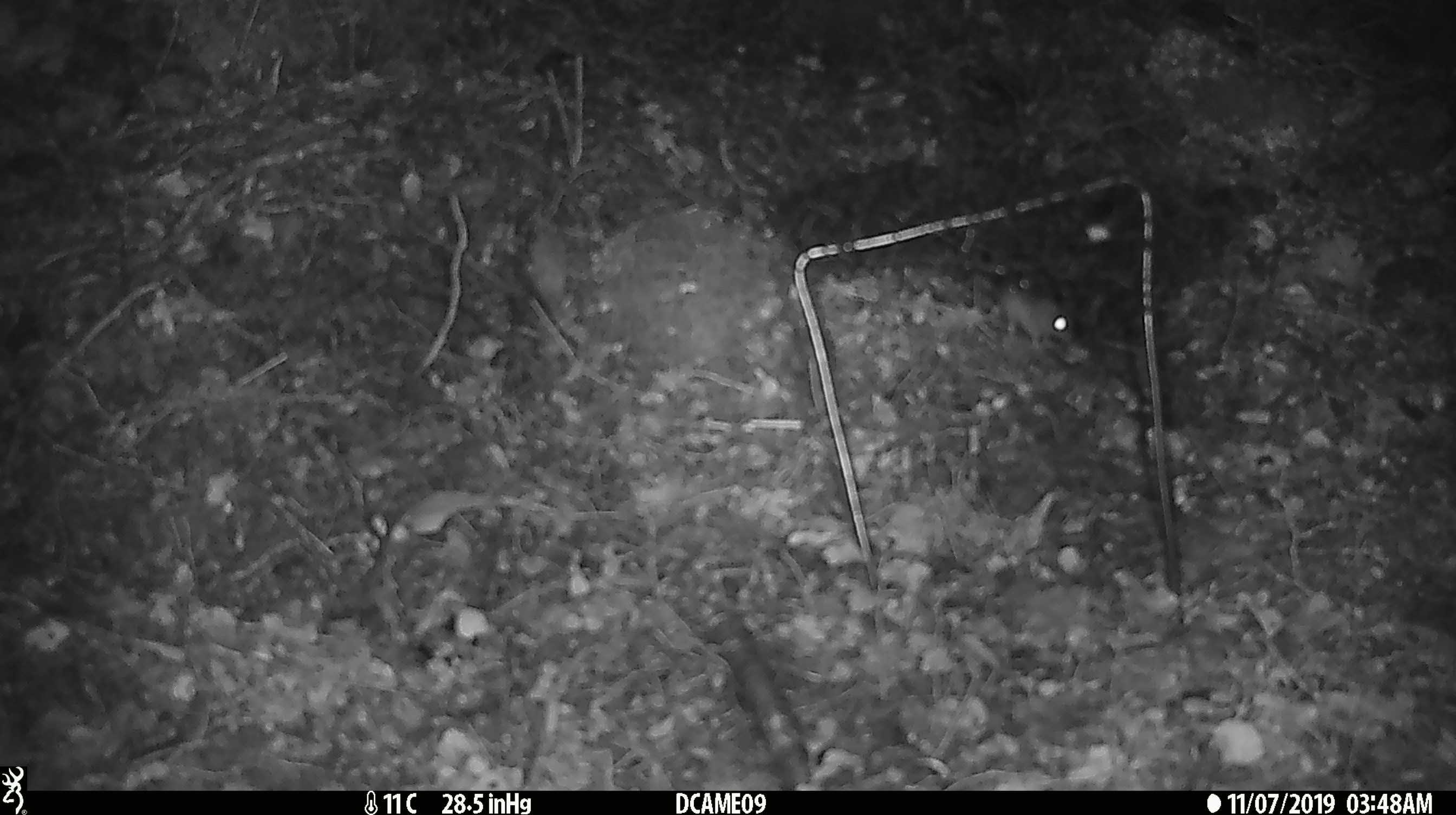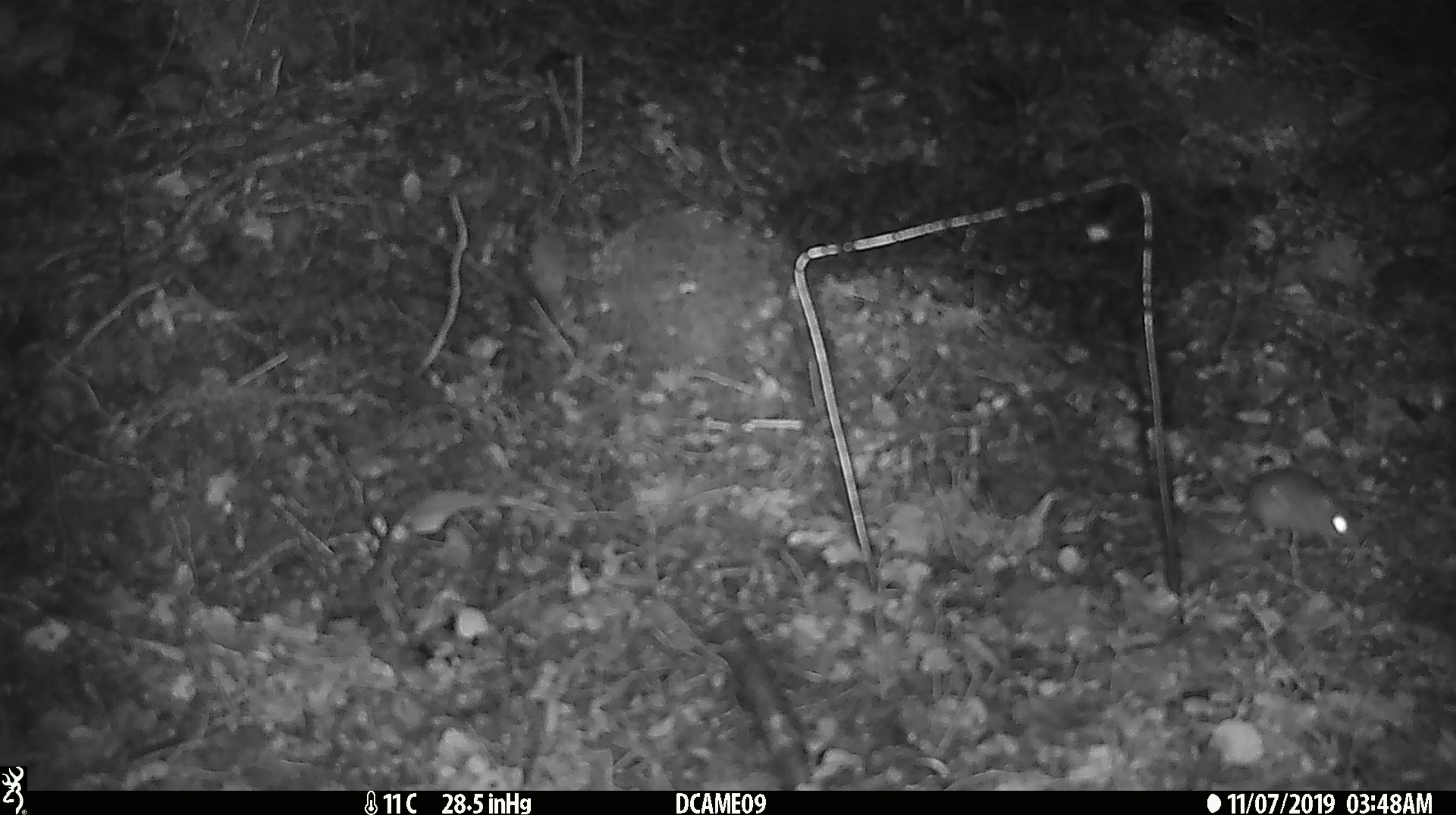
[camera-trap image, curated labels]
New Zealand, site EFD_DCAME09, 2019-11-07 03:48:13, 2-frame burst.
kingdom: Animalia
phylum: Chordata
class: Mammalia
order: Rodentia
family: Muridae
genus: Mus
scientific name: Mus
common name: mouse